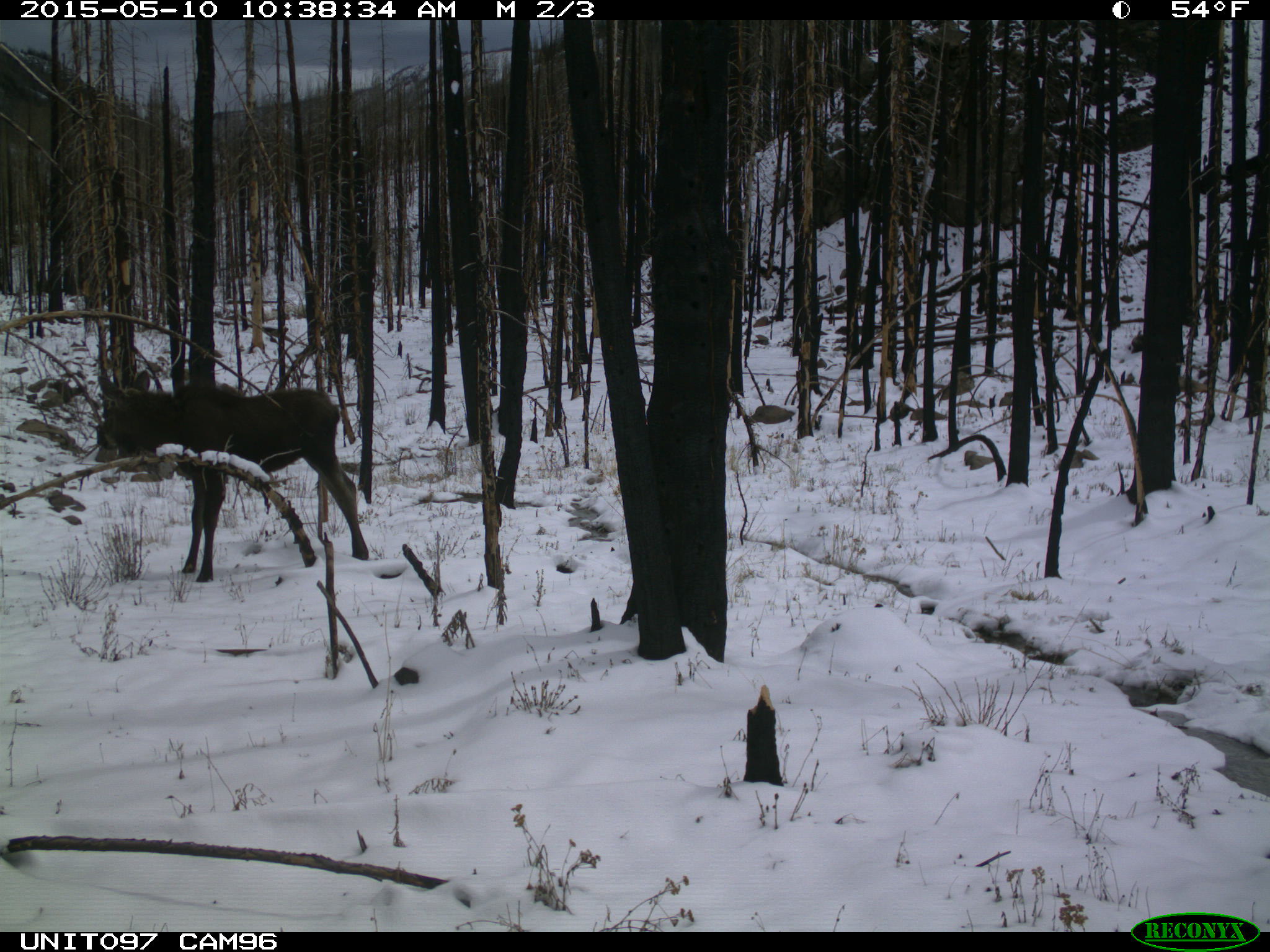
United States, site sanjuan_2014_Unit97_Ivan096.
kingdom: Animalia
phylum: Chordata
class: Mammalia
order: Artiodactyla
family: Cervidae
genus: Alces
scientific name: Alces alces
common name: moose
Alces alces (moose).